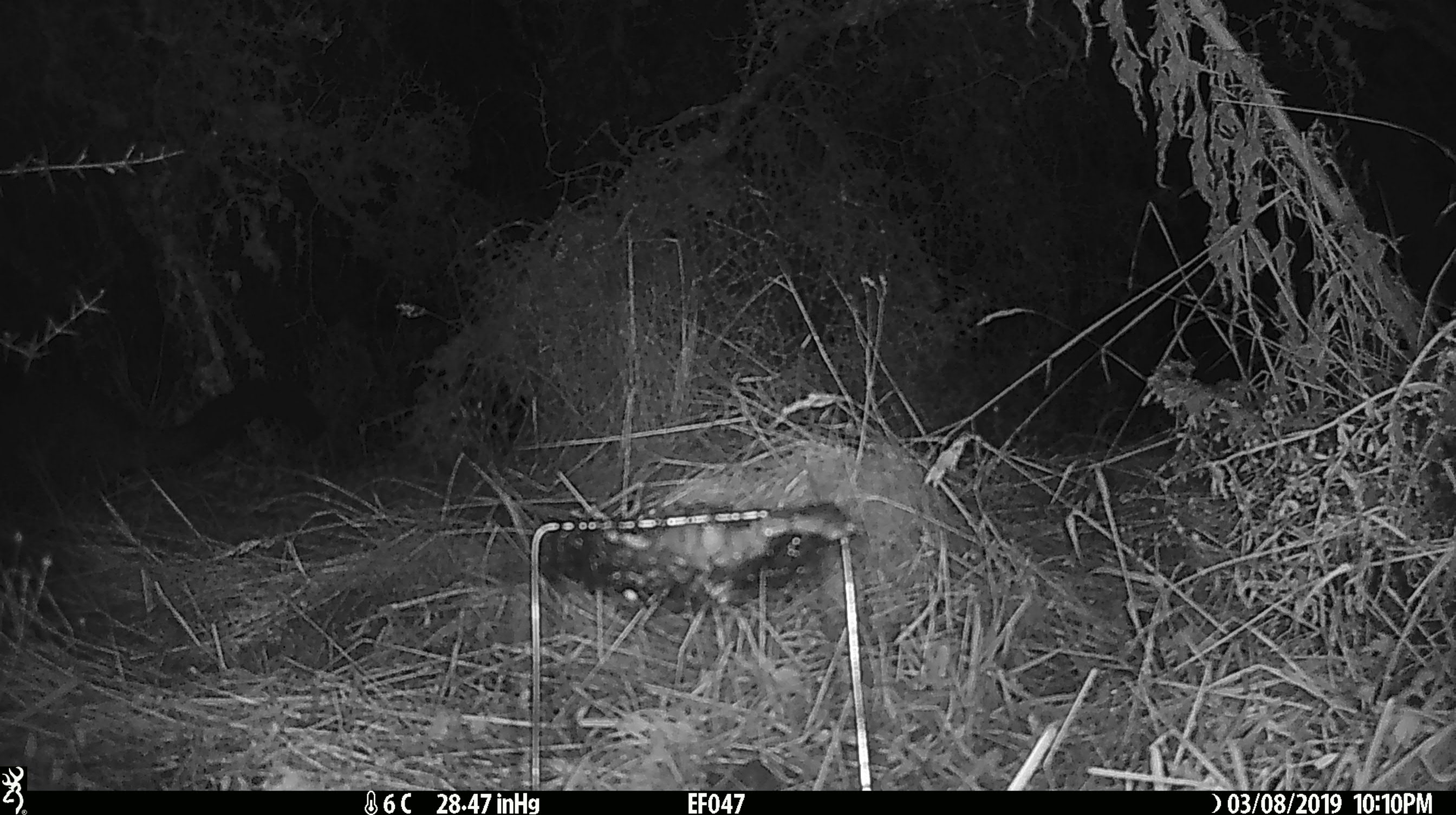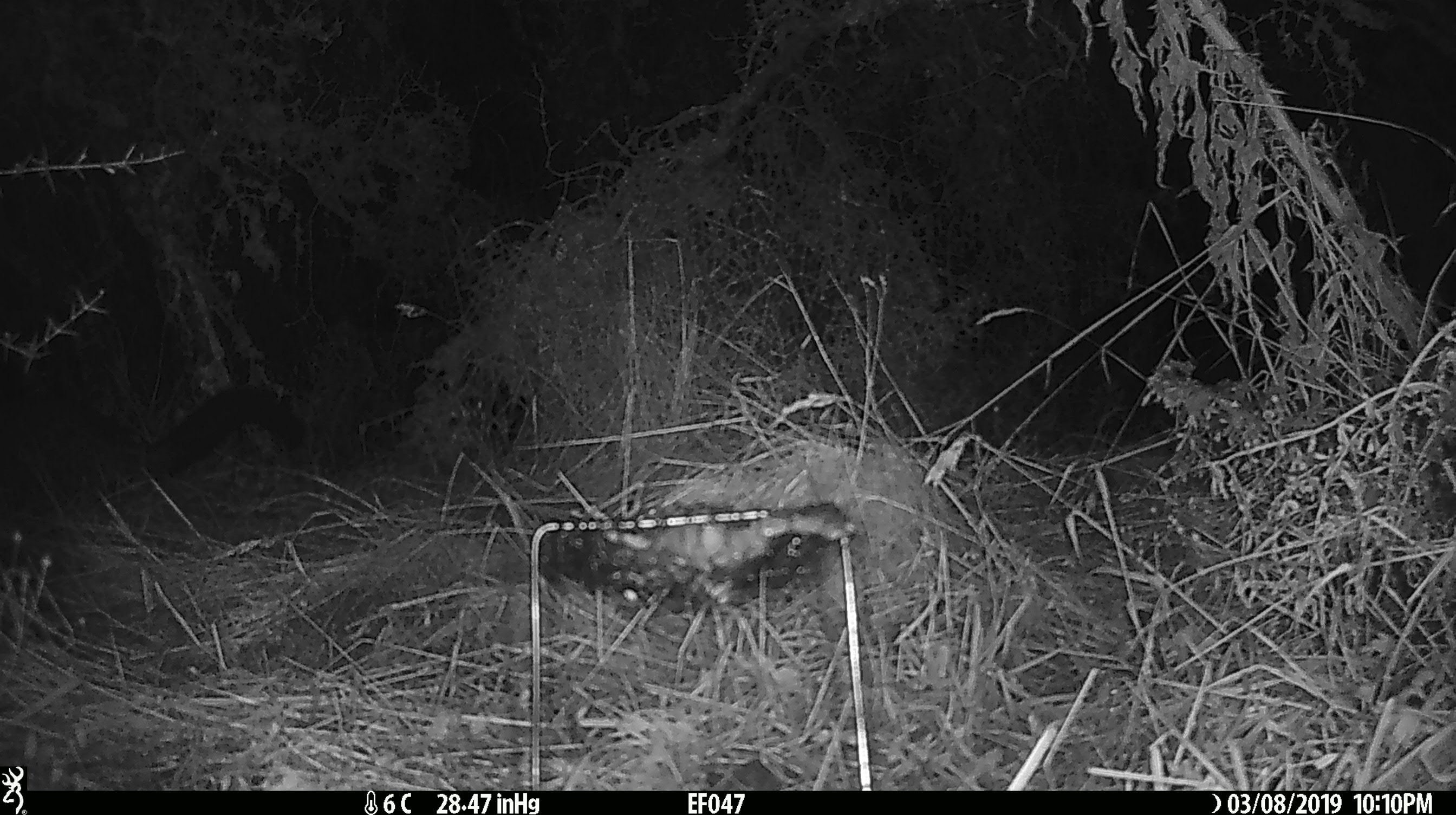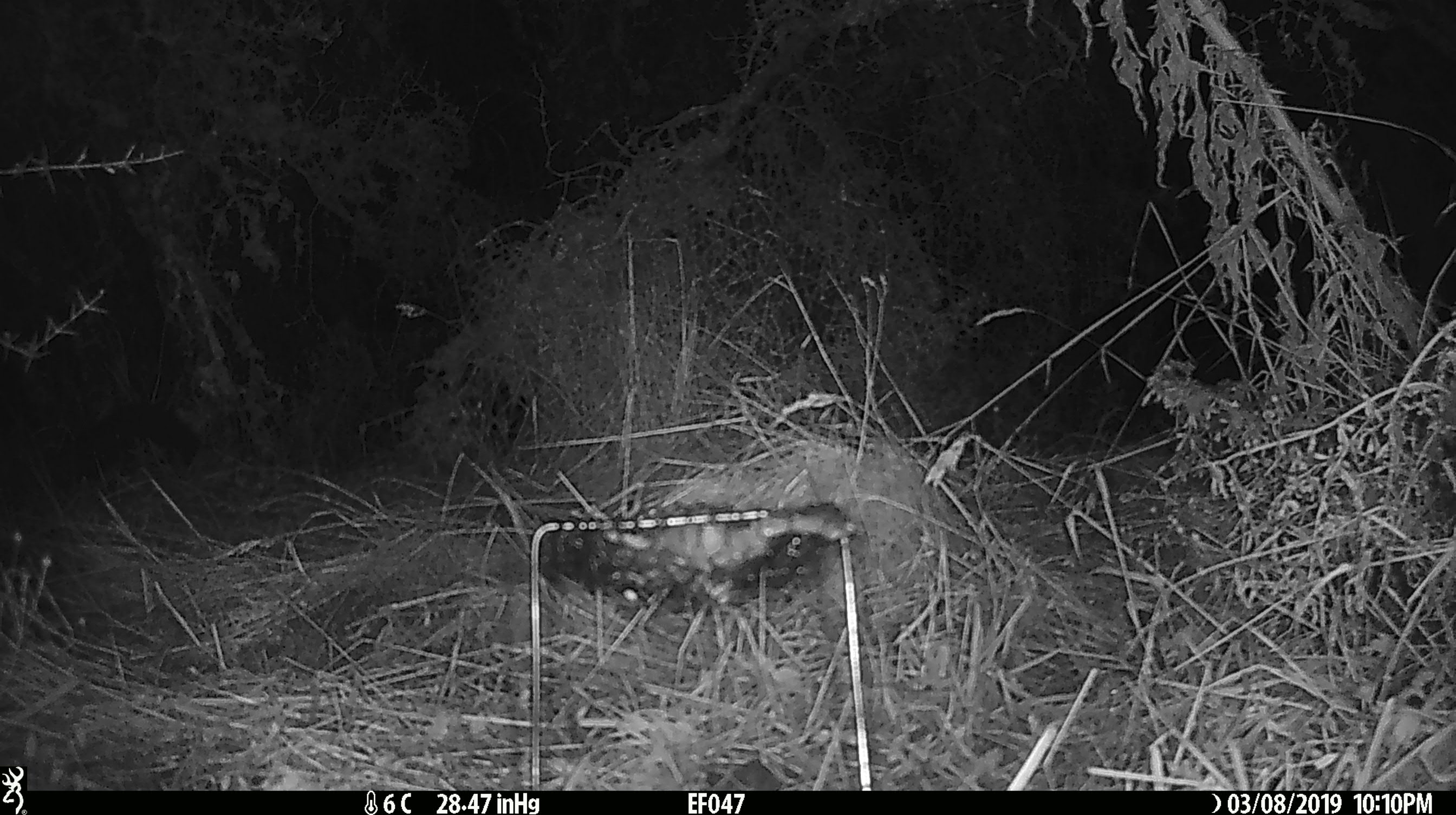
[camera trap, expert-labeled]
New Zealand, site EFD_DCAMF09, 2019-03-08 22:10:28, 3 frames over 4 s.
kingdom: Animalia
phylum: Chordata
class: Mammalia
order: Diprotodontia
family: Phalangeridae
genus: Trichosurus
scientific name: Trichosurus vulpecula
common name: common brushtail possum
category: possum